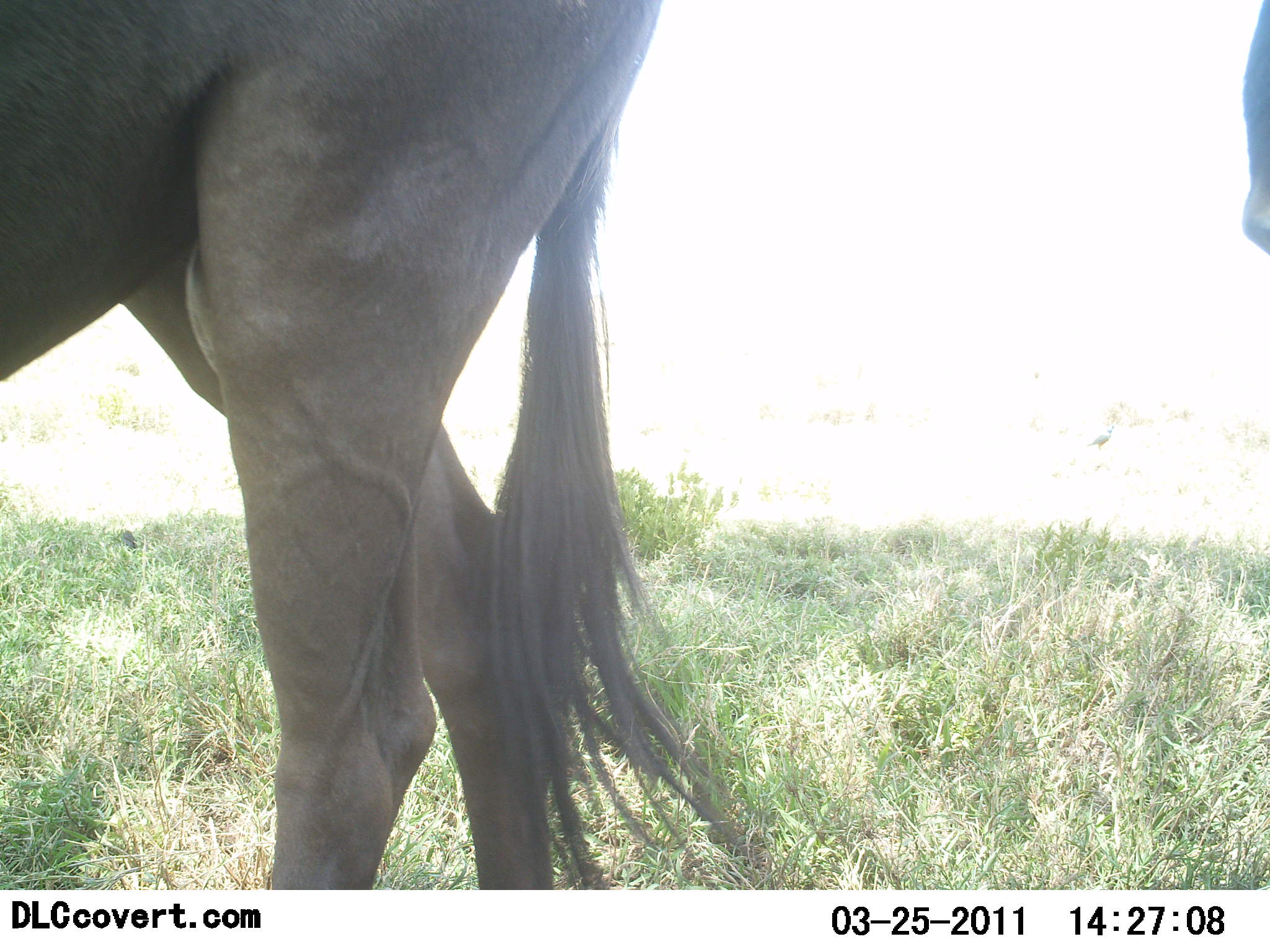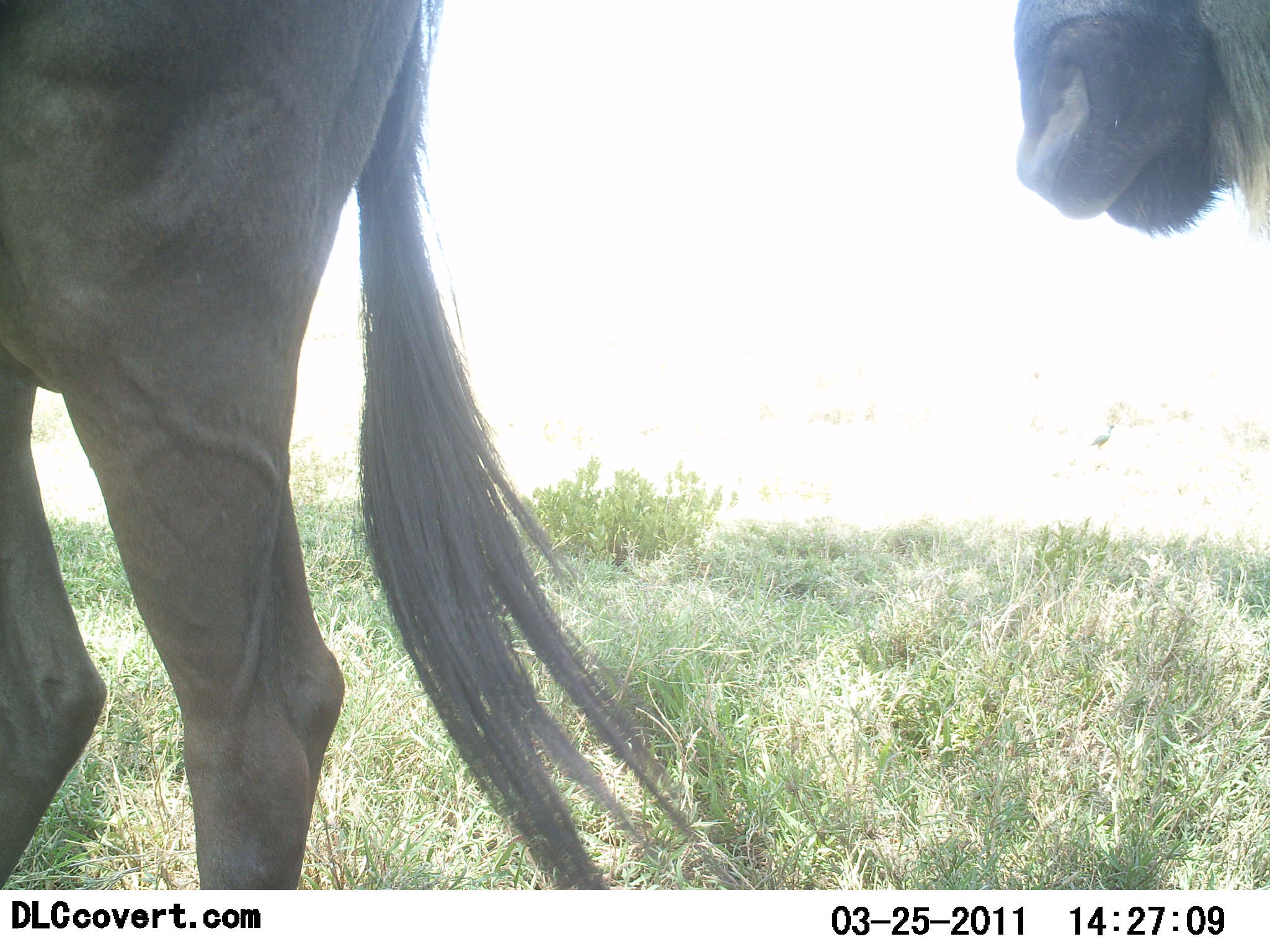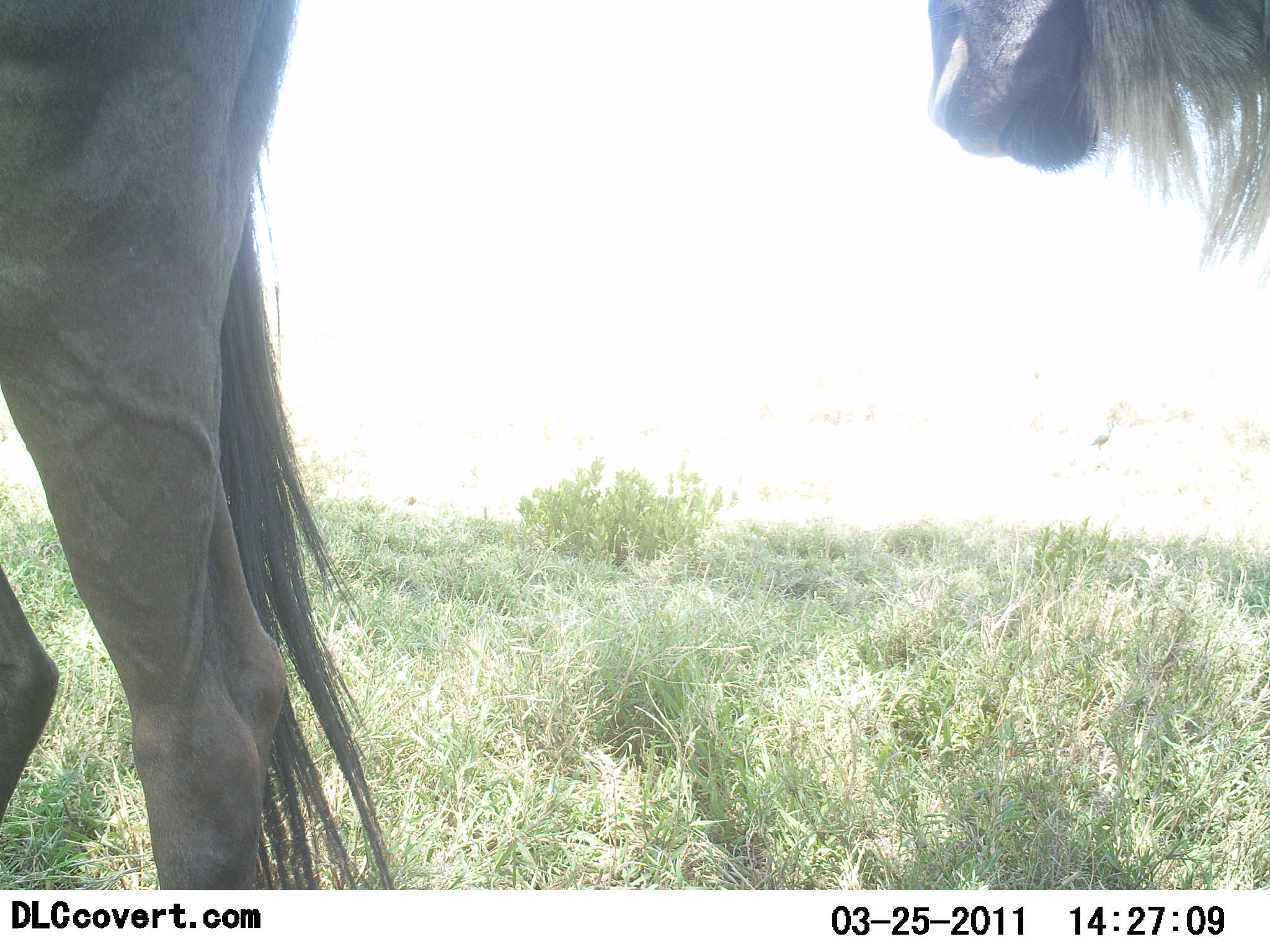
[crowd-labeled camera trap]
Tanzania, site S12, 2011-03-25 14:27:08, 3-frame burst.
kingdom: Animalia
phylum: Chordata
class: Mammalia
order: Artiodactyla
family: Bovidae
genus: Connochaetes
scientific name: Connochaetes taurinus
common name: blue wildebeest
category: wildebeest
Wildebeest (blue wildebeest) (Connochaetes taurinus), count 2. Behavior (volunteer vote fractions): standing 10%, resting 0%, moving 90%, interacting 0%. Young present (vote fraction): 0%. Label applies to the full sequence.